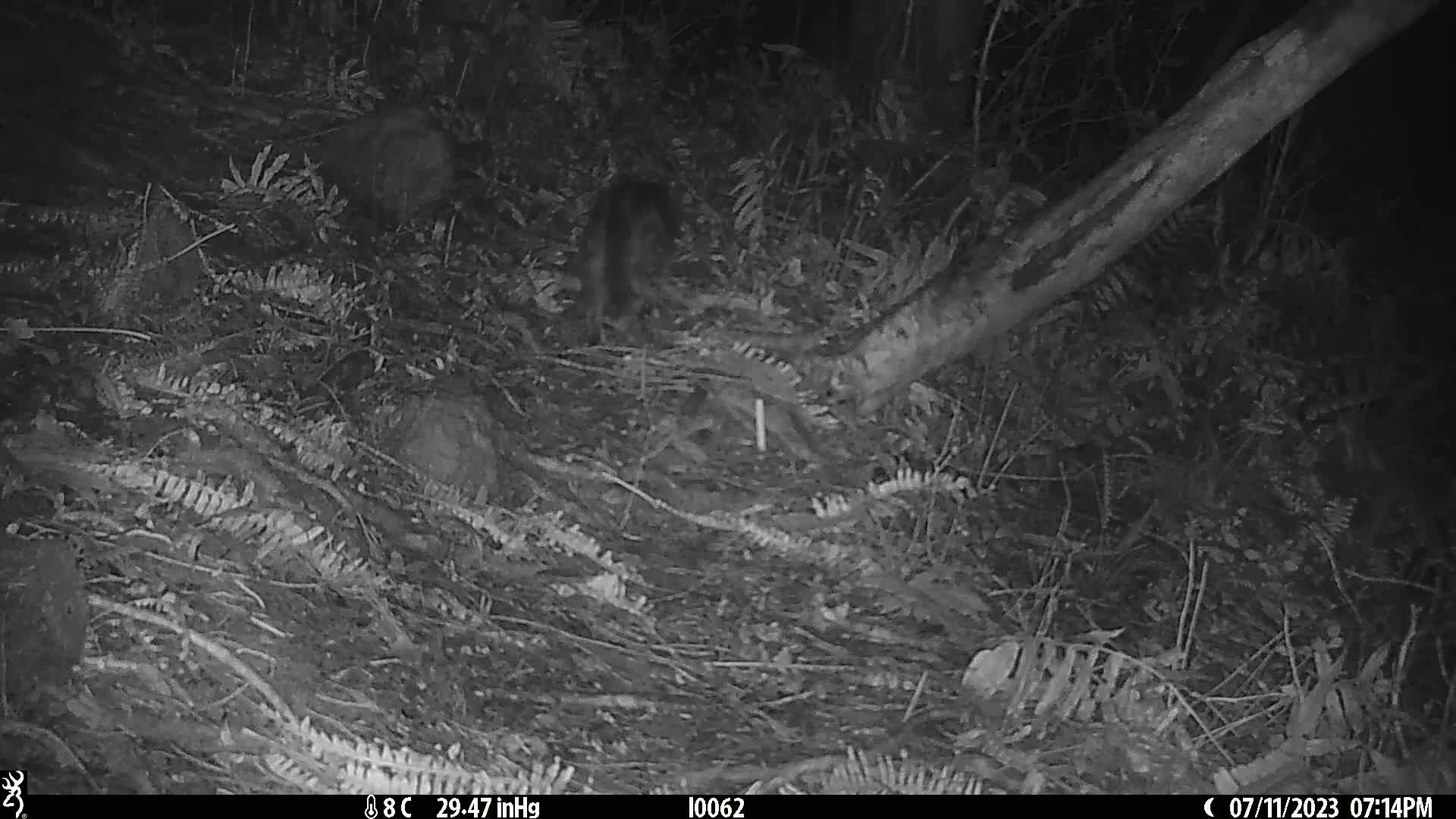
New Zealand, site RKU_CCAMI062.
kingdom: Animalia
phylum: Chordata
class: Mammalia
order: Carnivora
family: Felidae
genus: Felis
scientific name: Felis catus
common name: domestic cat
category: cat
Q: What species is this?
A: Cat (domestic cat) (Felis catus).